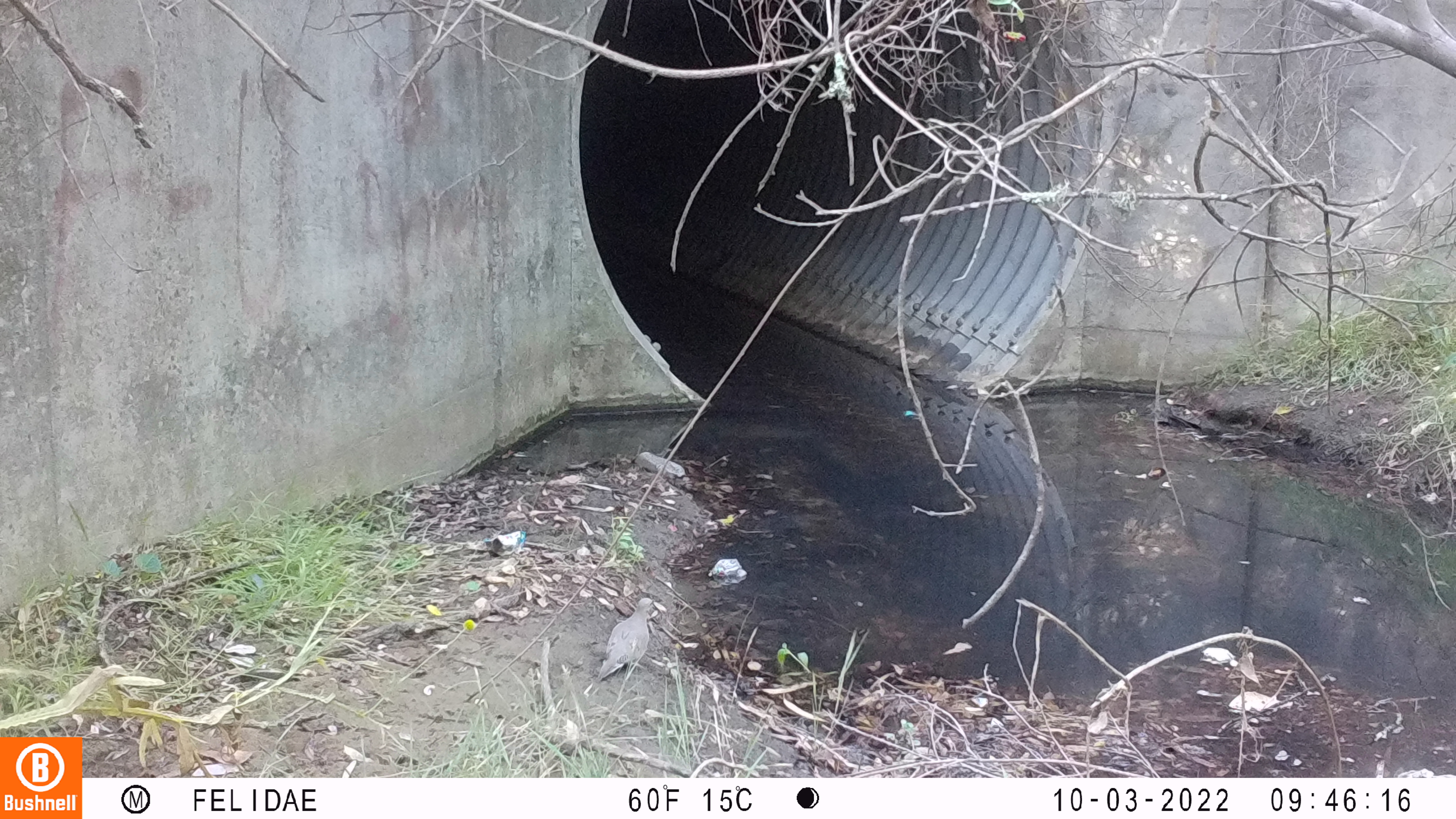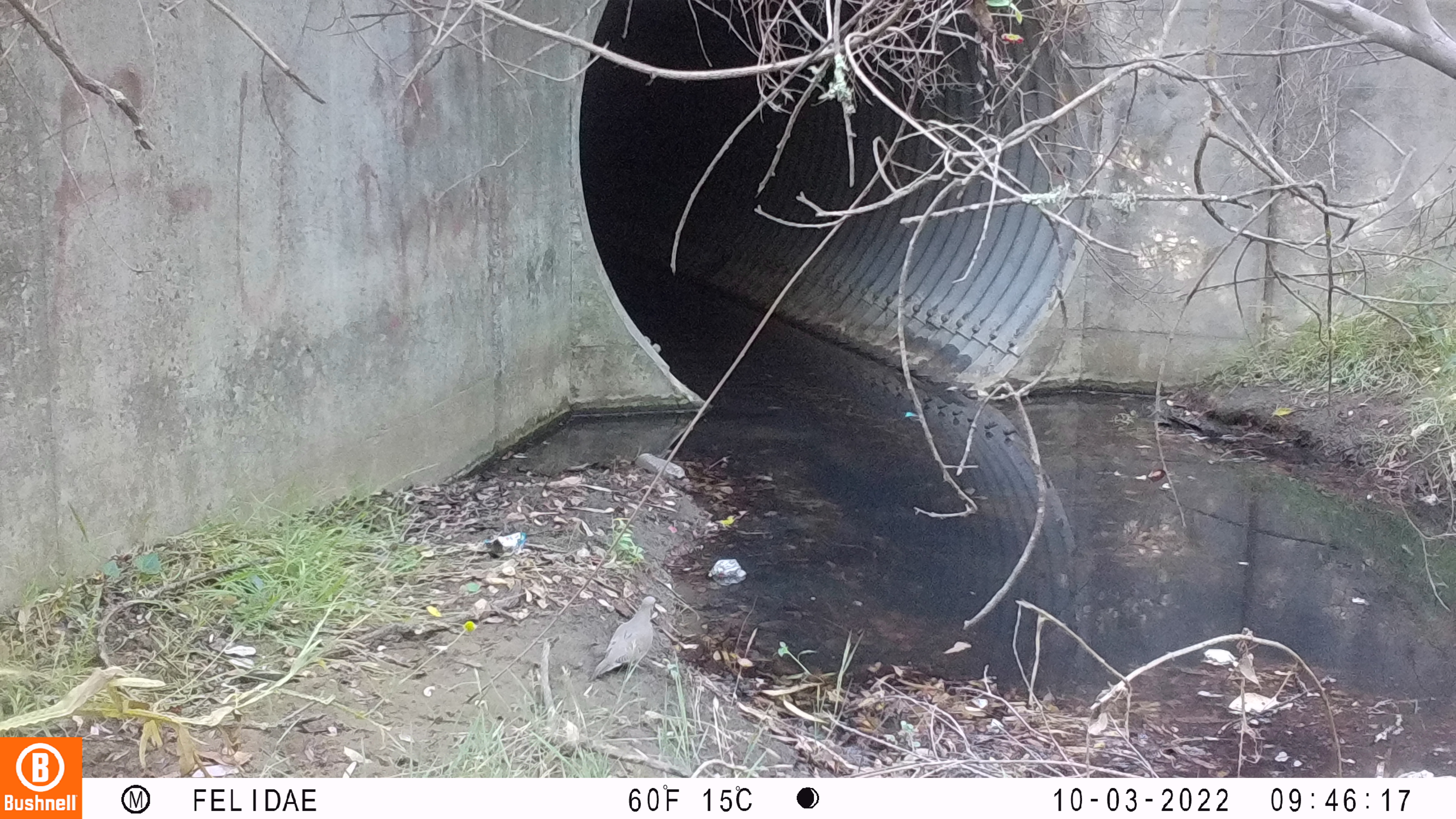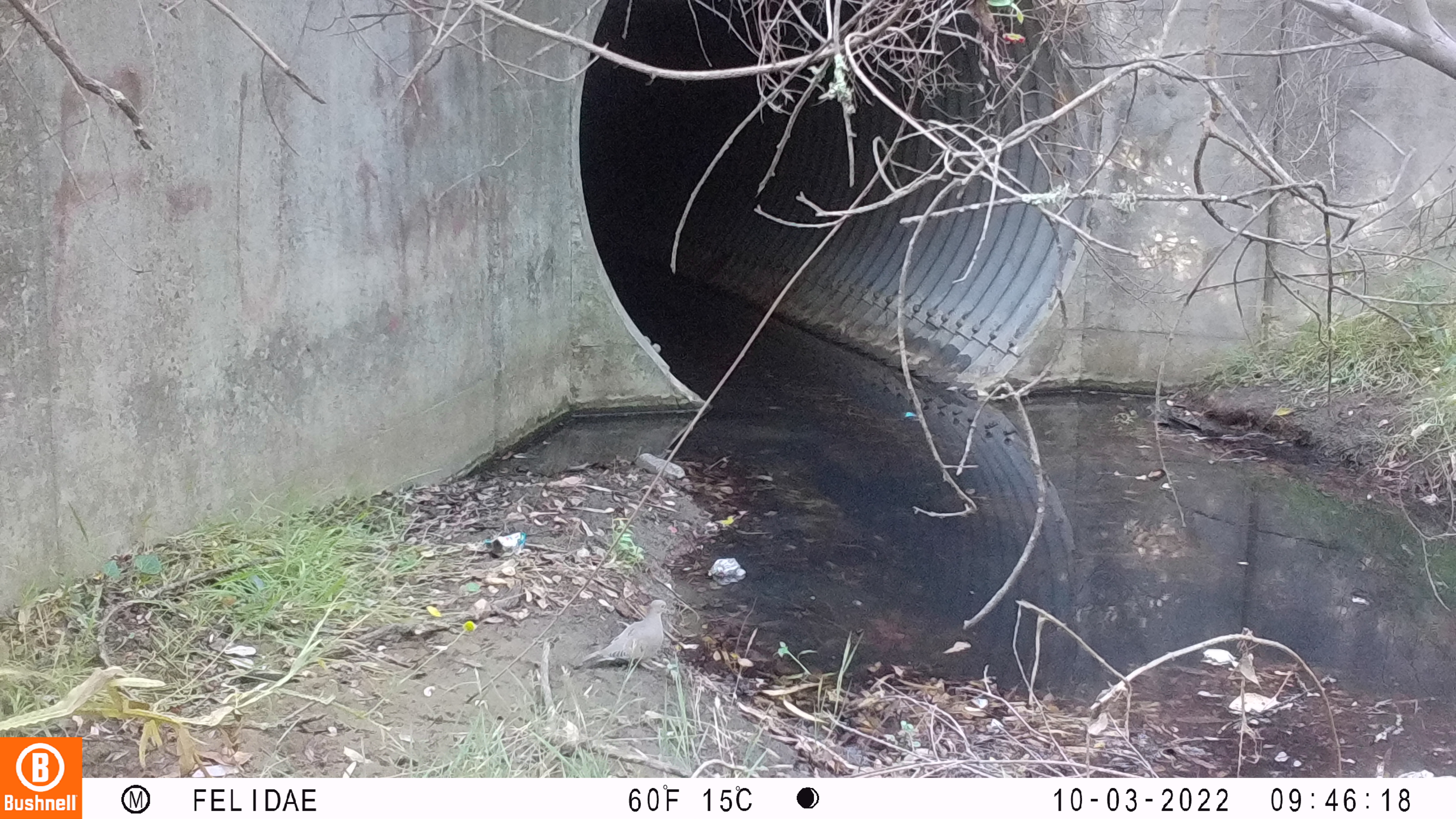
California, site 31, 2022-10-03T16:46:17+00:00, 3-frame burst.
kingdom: Animalia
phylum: Chordata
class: Aves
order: Columbiformes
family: Columbidae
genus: Zenaida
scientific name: Zenaida macroura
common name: mourning dove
Mourning dove (Zenaida macroura).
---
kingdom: Animalia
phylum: Chordata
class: Aves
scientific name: Aves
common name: bird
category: unknown bird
Unknown bird (bird) (Aves).